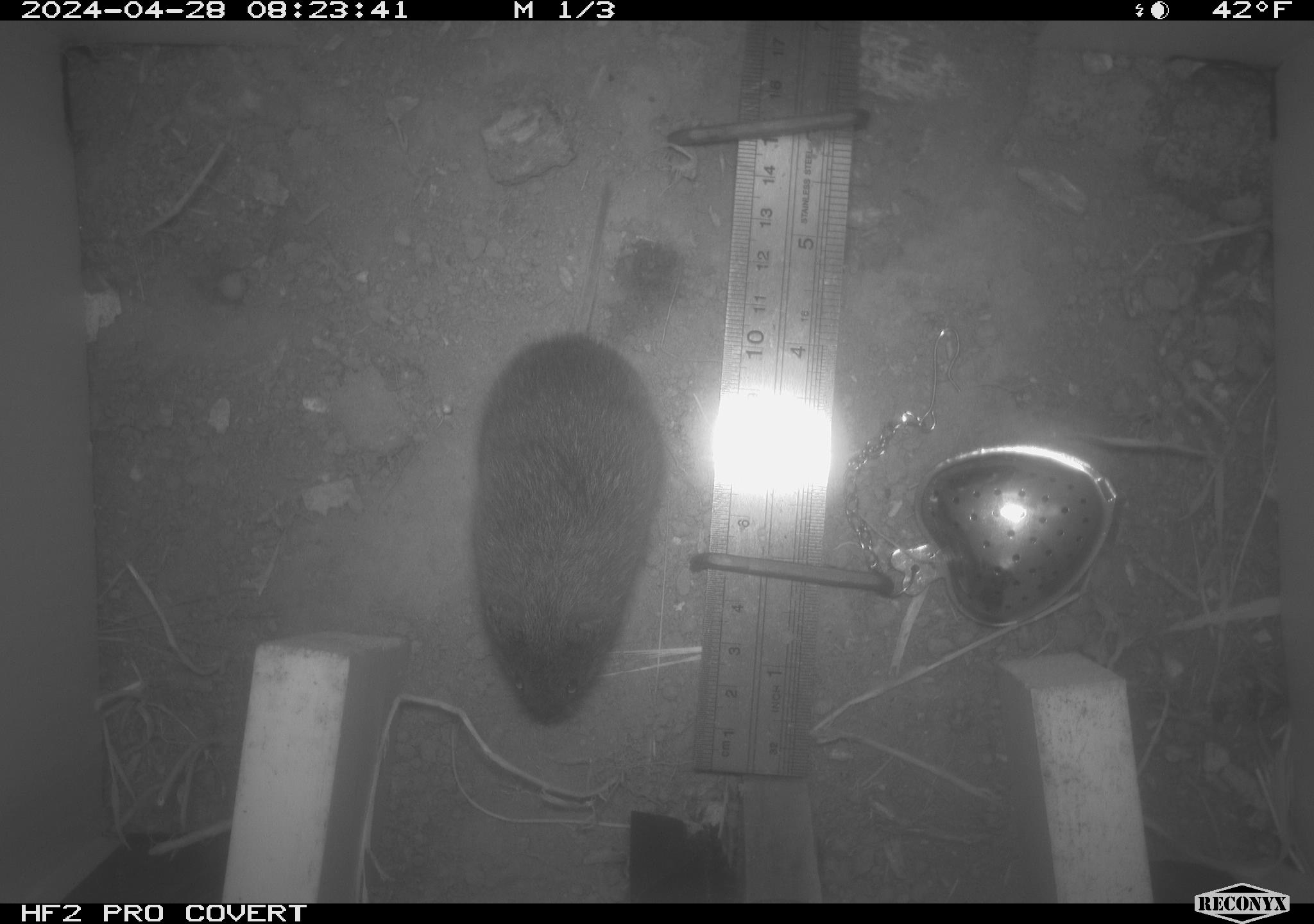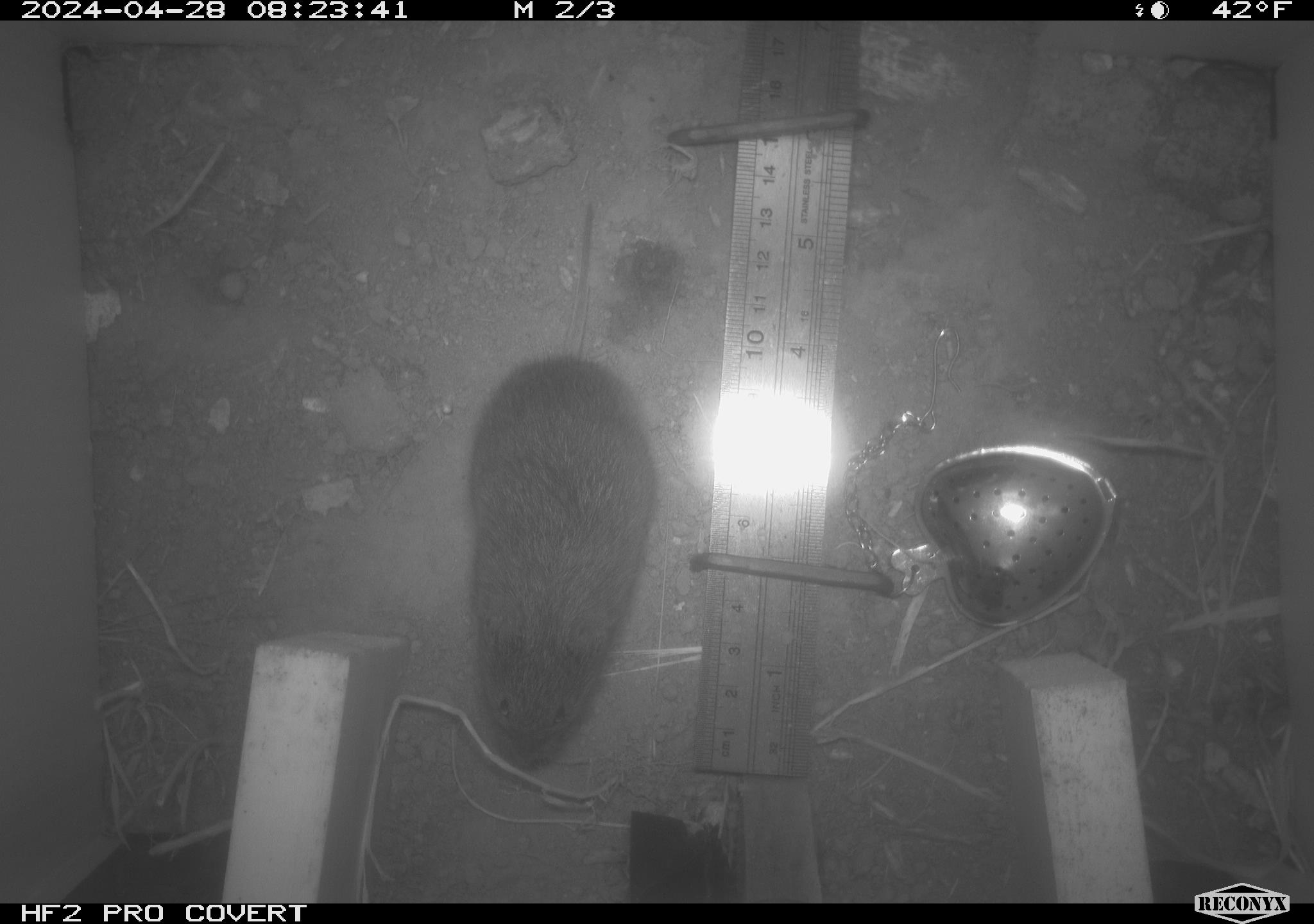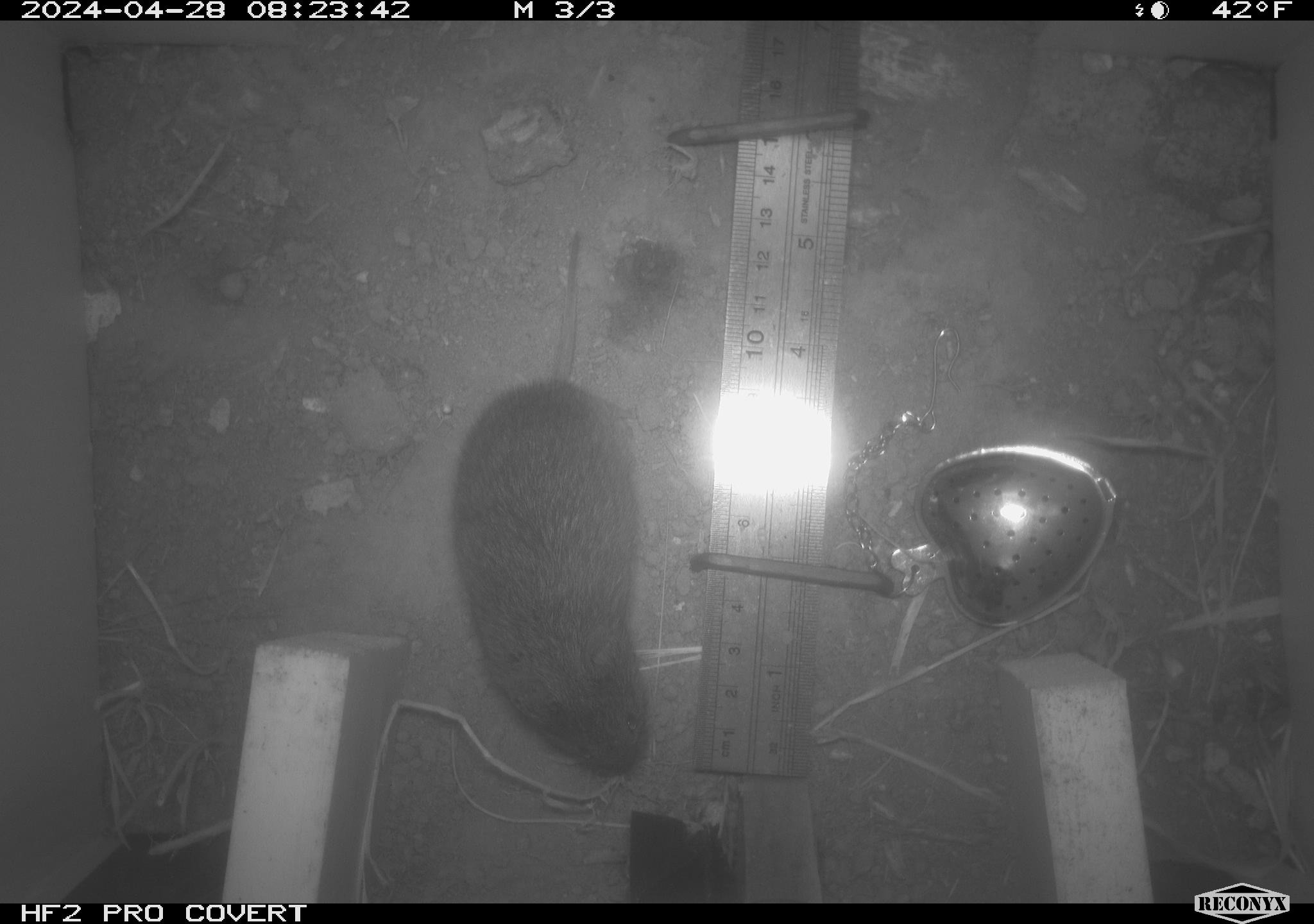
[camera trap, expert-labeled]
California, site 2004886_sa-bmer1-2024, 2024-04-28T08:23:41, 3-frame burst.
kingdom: Animalia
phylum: Chordata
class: Mammalia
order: Rodentia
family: Cricetidae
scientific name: Arvicolinae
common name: voles, lemmings, and muskrats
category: arvicolinae subfamily